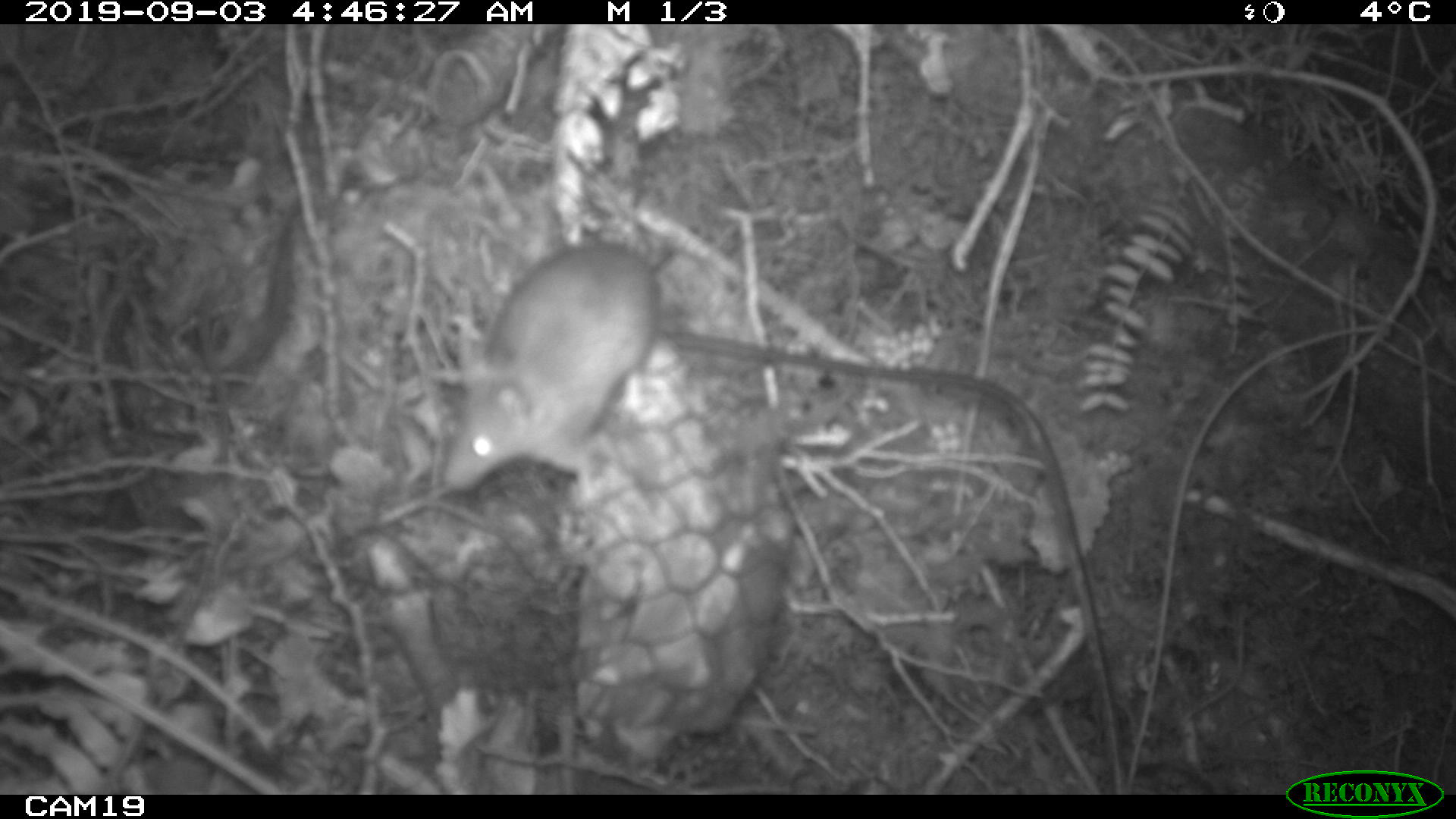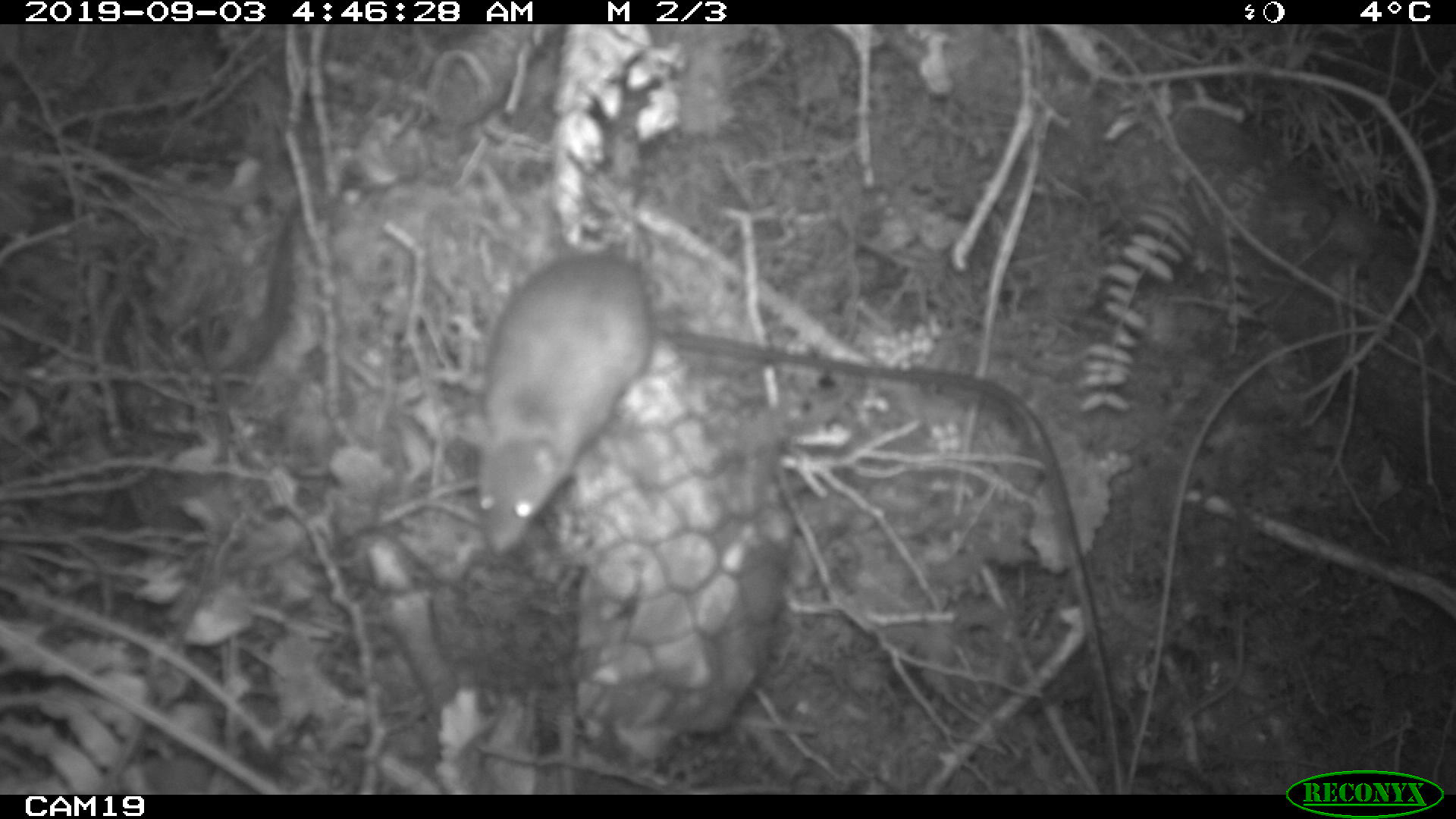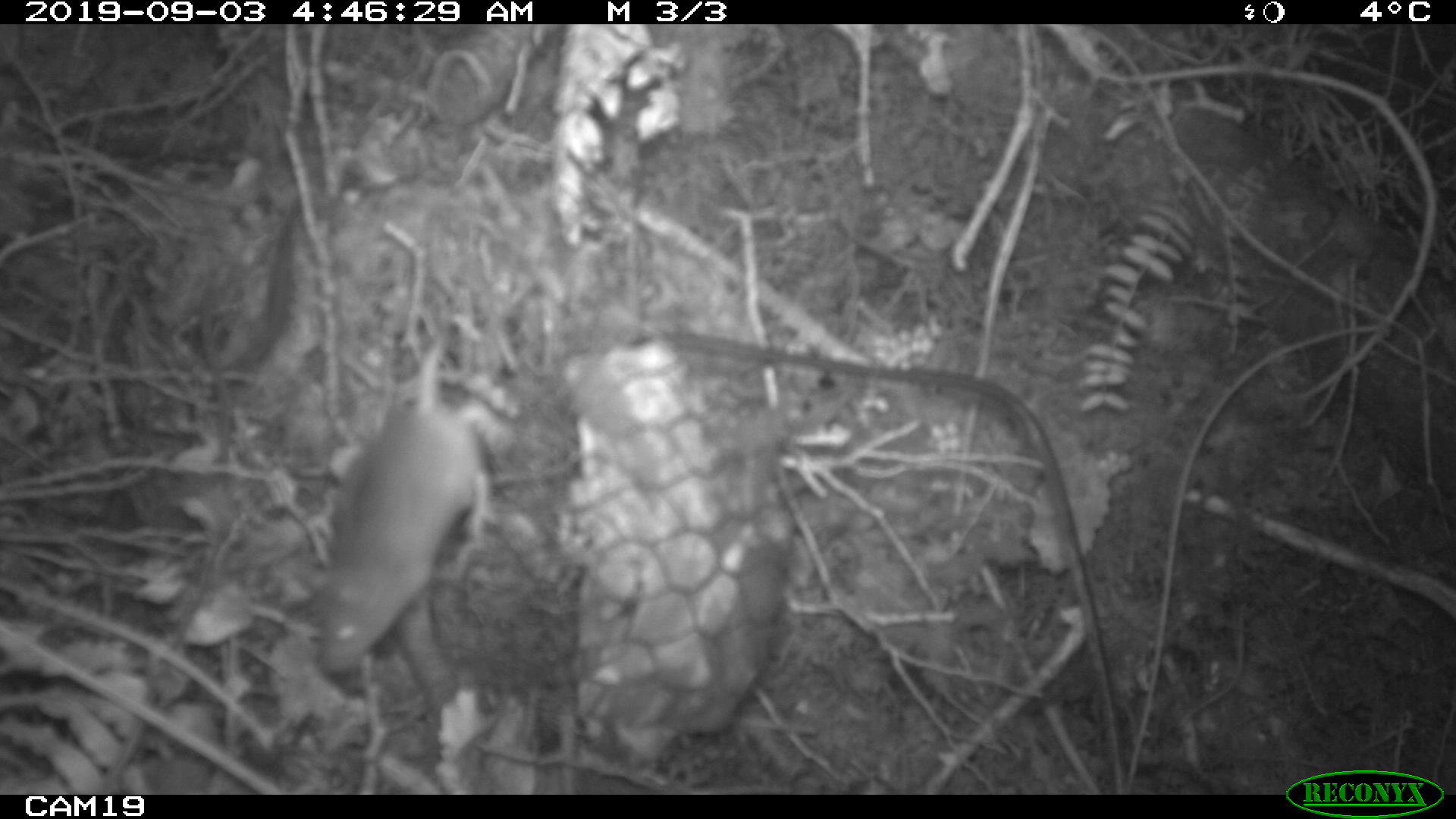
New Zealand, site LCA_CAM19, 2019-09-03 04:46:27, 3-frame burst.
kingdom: Animalia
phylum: Chordata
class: Mammalia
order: Rodentia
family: Muridae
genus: Mus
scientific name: Mus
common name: mouse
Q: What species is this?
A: Mouse (Mus).